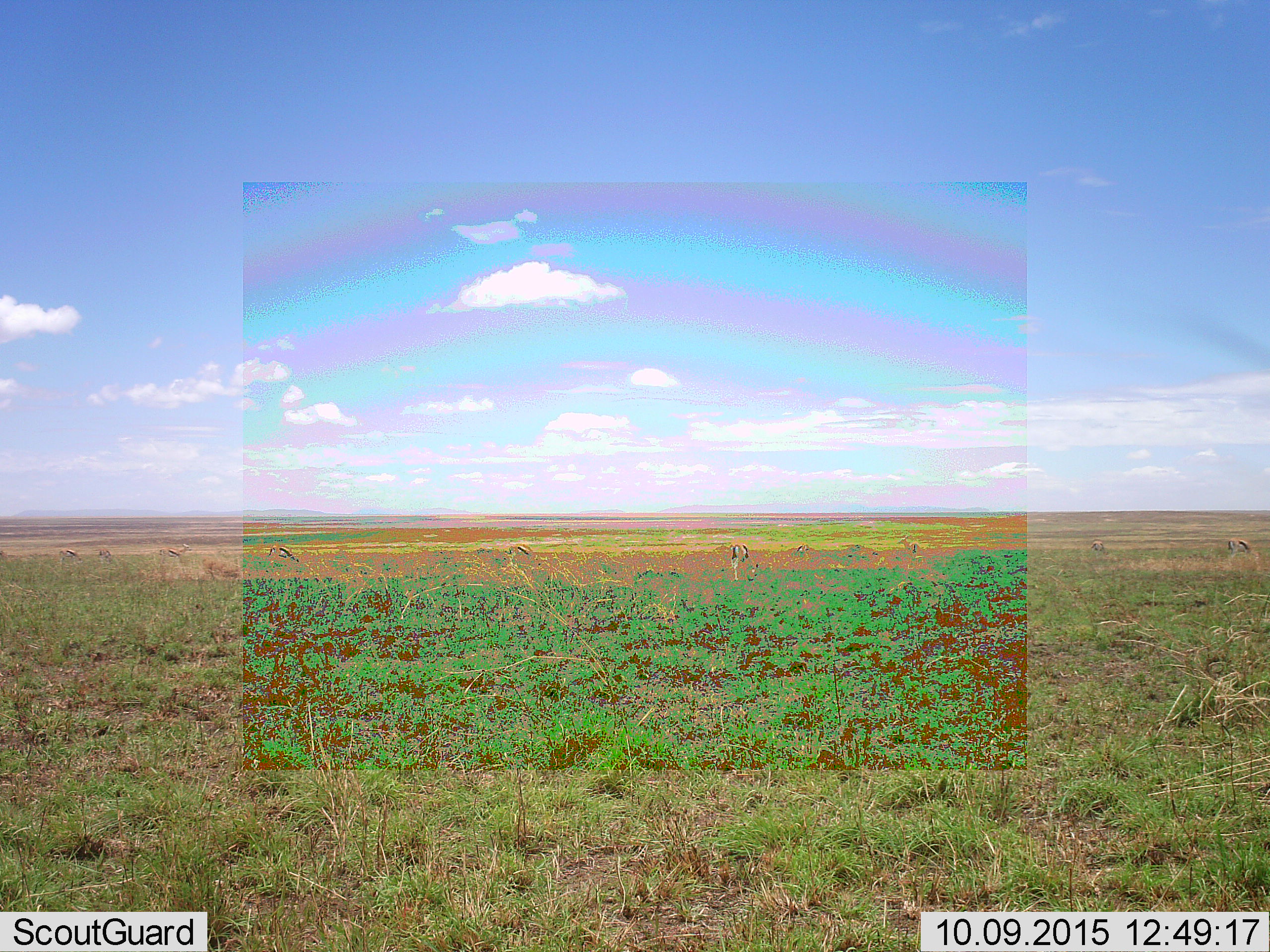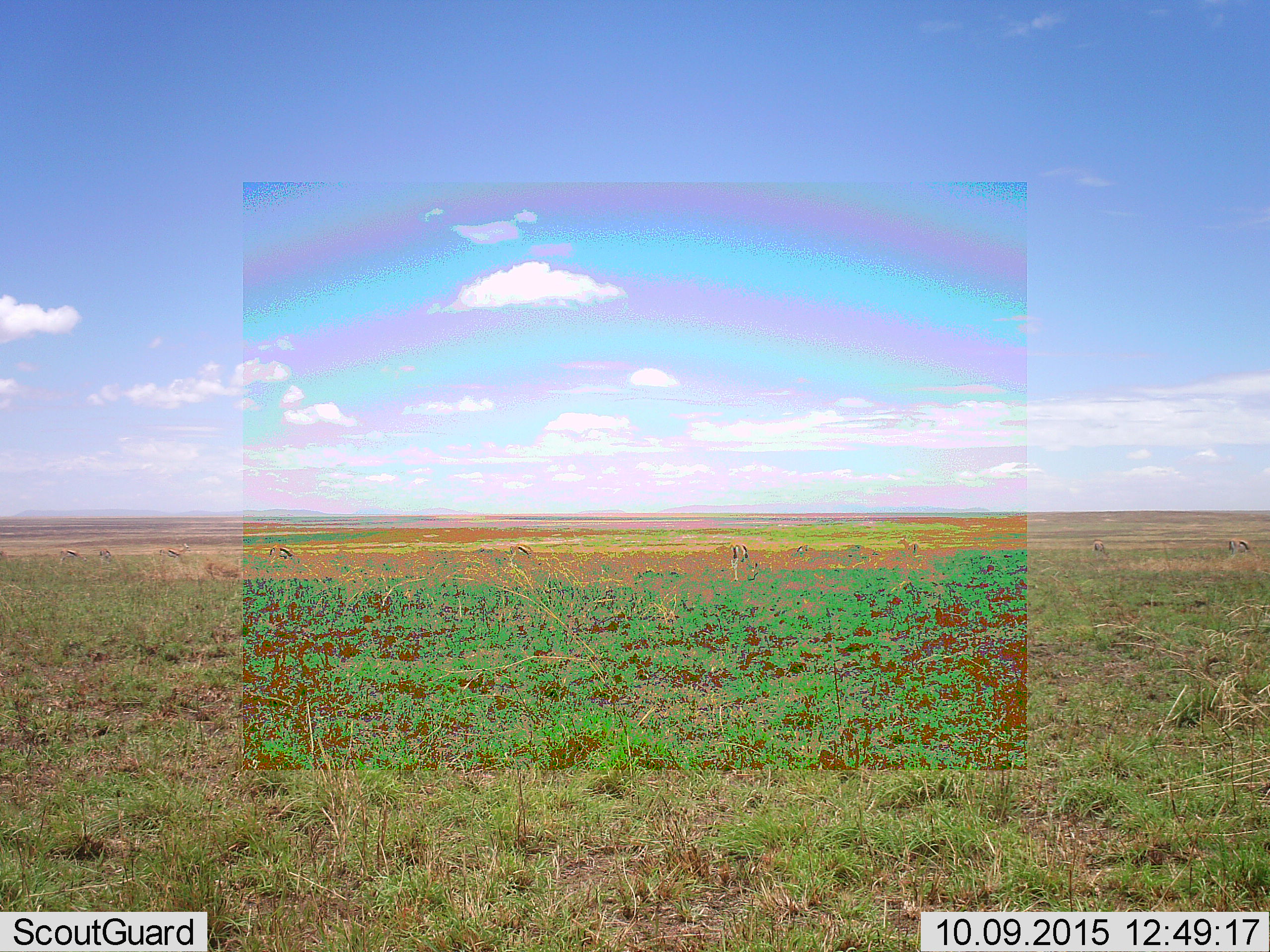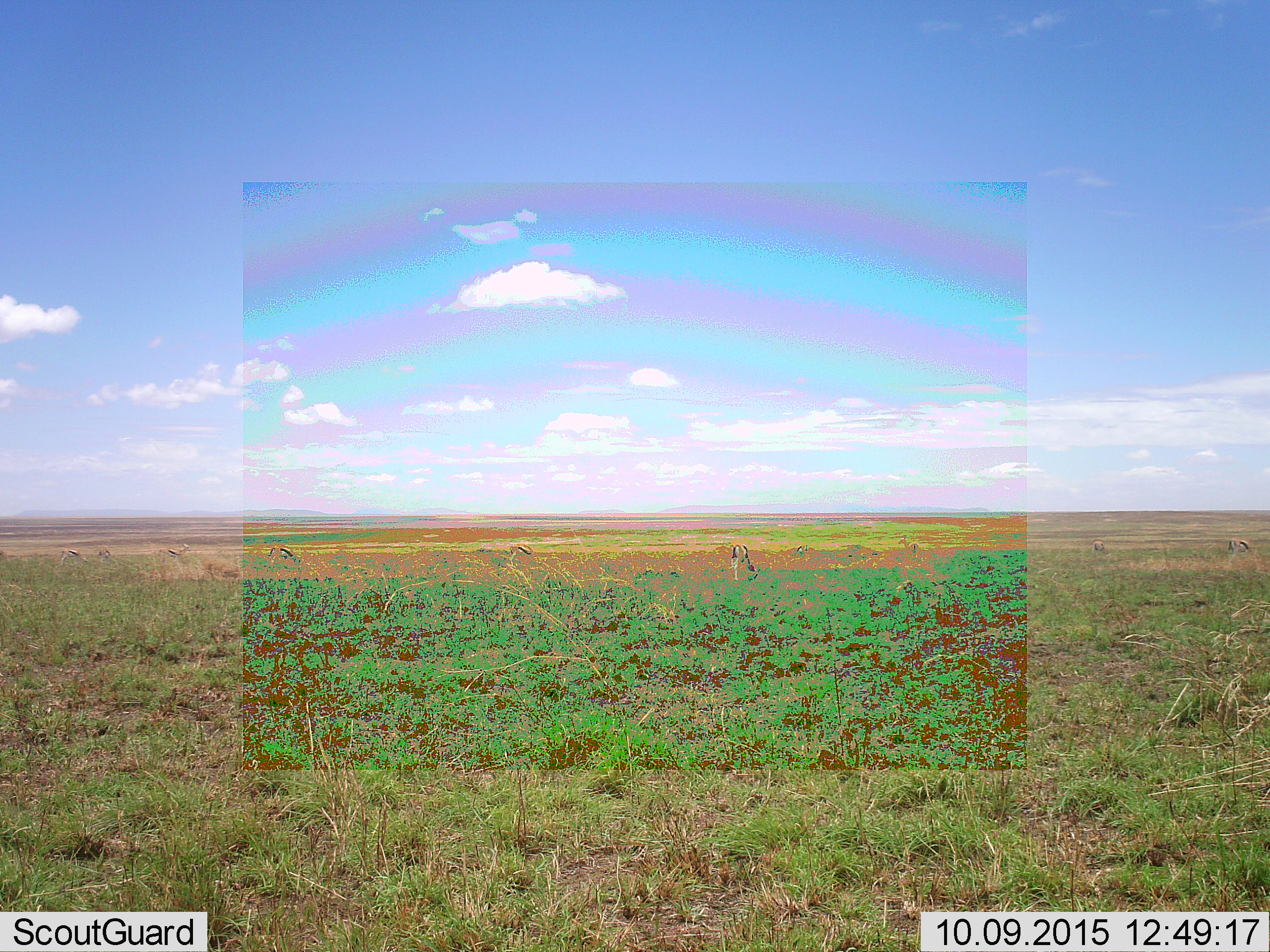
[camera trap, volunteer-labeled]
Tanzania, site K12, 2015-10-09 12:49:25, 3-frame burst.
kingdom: Animalia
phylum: Chordata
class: Mammalia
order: Artiodactyla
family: Bovidae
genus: Eudorcas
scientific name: Eudorcas thomsonii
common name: thomson's gazelle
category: gazellethomsons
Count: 10.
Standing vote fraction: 50%.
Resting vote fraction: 0%.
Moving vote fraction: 12%.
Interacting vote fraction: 0%.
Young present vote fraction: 0%.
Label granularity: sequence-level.